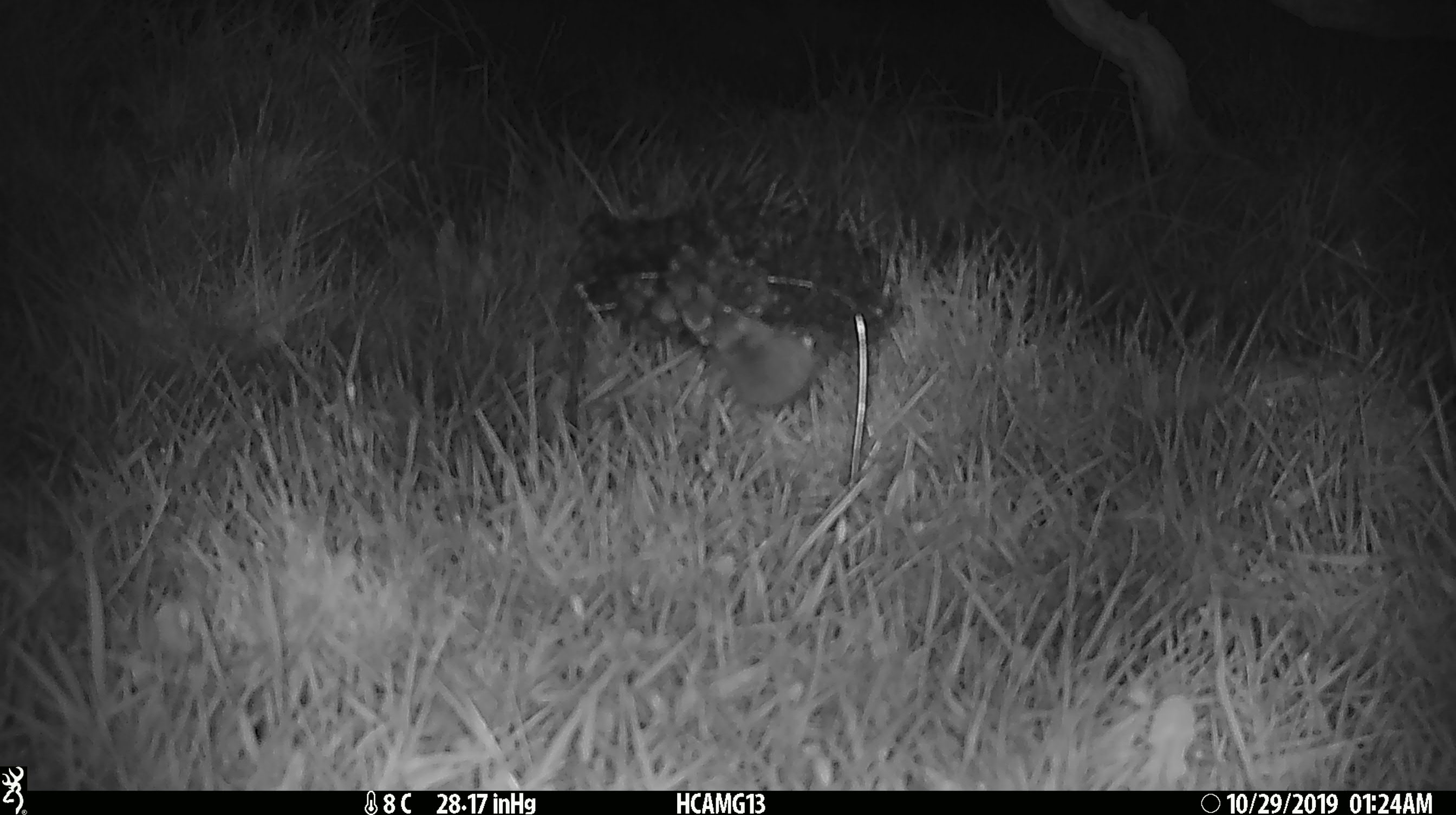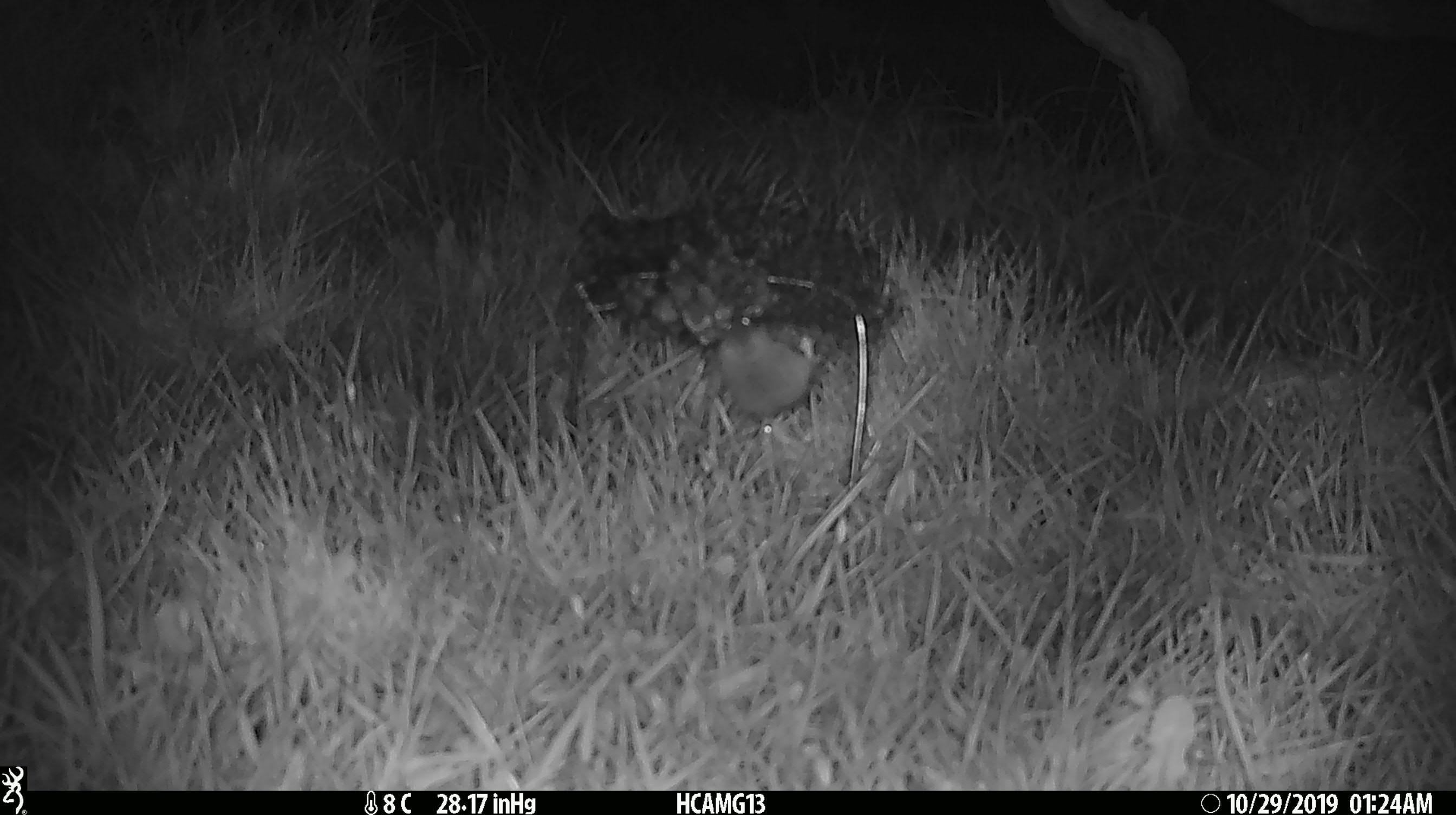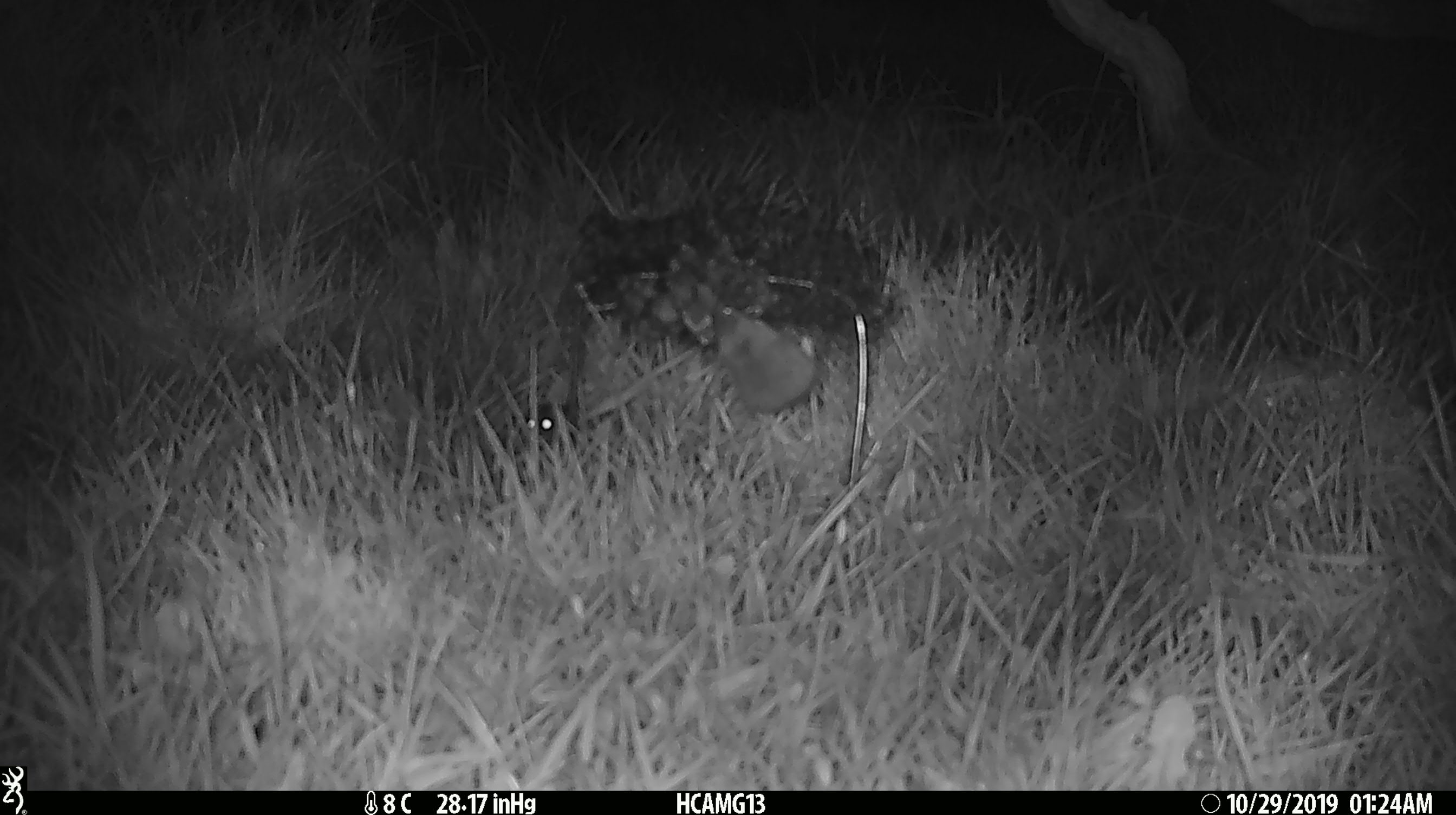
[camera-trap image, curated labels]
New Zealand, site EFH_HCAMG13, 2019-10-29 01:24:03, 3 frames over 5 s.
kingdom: Animalia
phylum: Chordata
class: Mammalia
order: Rodentia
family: Muridae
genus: Mus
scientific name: Mus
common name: mouse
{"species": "mouse (Mus)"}